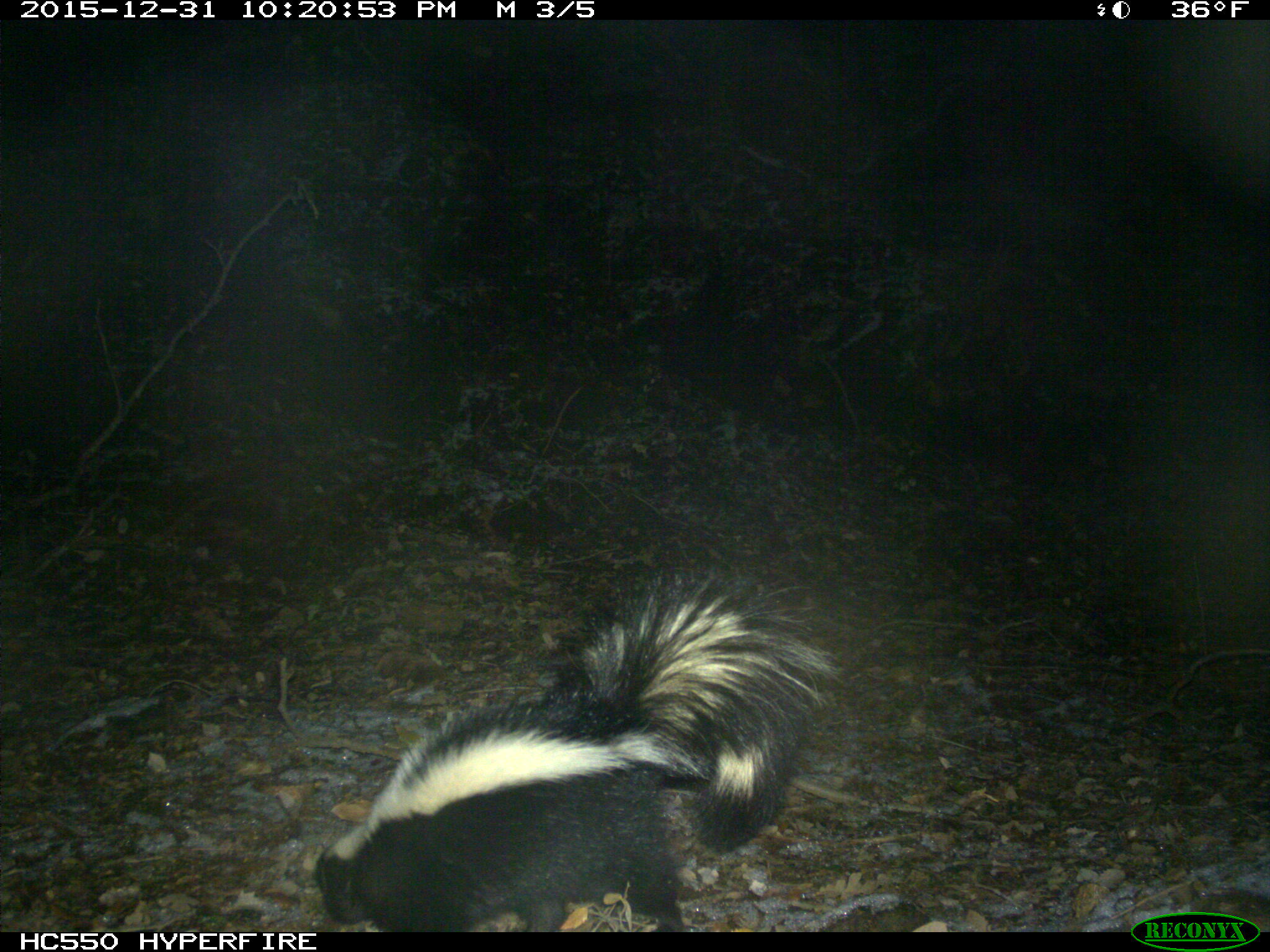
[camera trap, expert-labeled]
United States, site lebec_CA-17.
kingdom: Animalia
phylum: Chordata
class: Mammalia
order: Carnivora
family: Mephitidae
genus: Mephitis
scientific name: Mephitis mephitis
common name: striped skunk